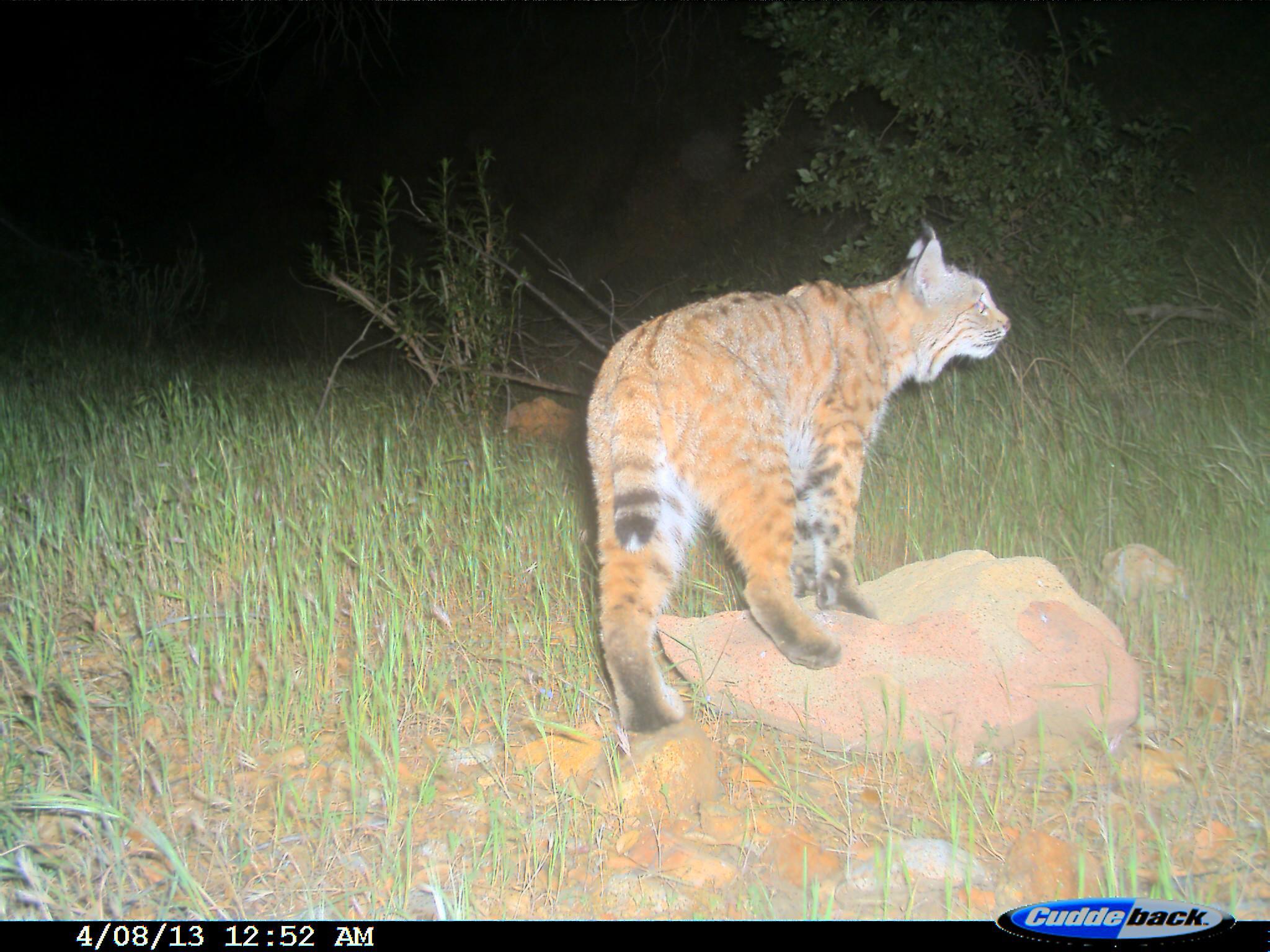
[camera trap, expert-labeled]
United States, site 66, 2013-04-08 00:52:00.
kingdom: Animalia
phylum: Chordata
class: Mammalia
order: Carnivora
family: Felidae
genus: Lynx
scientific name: Lynx rufus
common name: bobcat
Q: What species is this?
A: Bobcat (Lynx rufus).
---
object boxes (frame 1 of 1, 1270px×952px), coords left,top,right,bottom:
bobcat: 582,224,1012,735